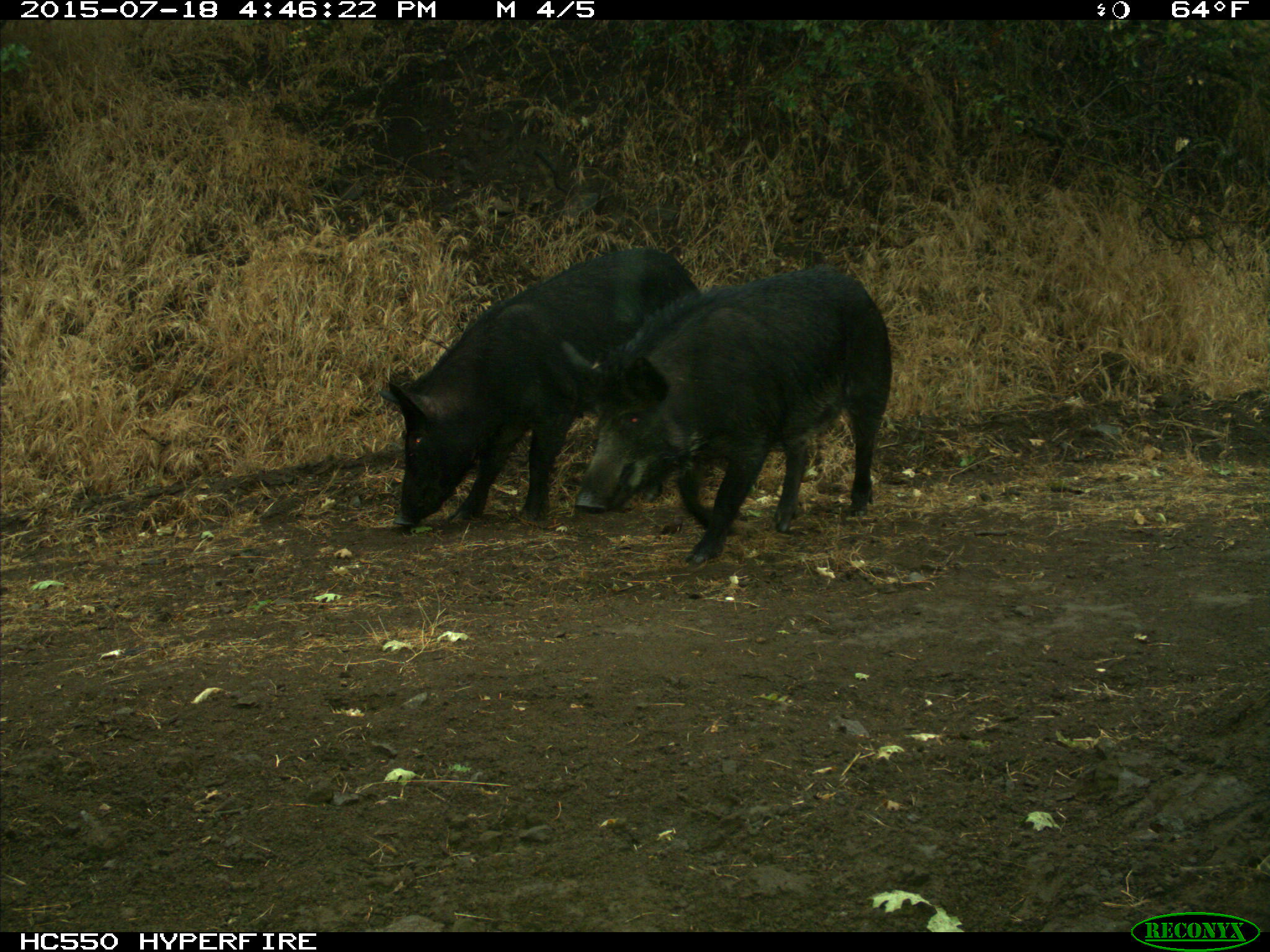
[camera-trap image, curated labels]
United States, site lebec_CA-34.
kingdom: Animalia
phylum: Chordata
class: Mammalia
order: Artiodactyla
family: Suidae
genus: Sus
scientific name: Sus scrofa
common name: wild boar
Sus scrofa (wild boar).